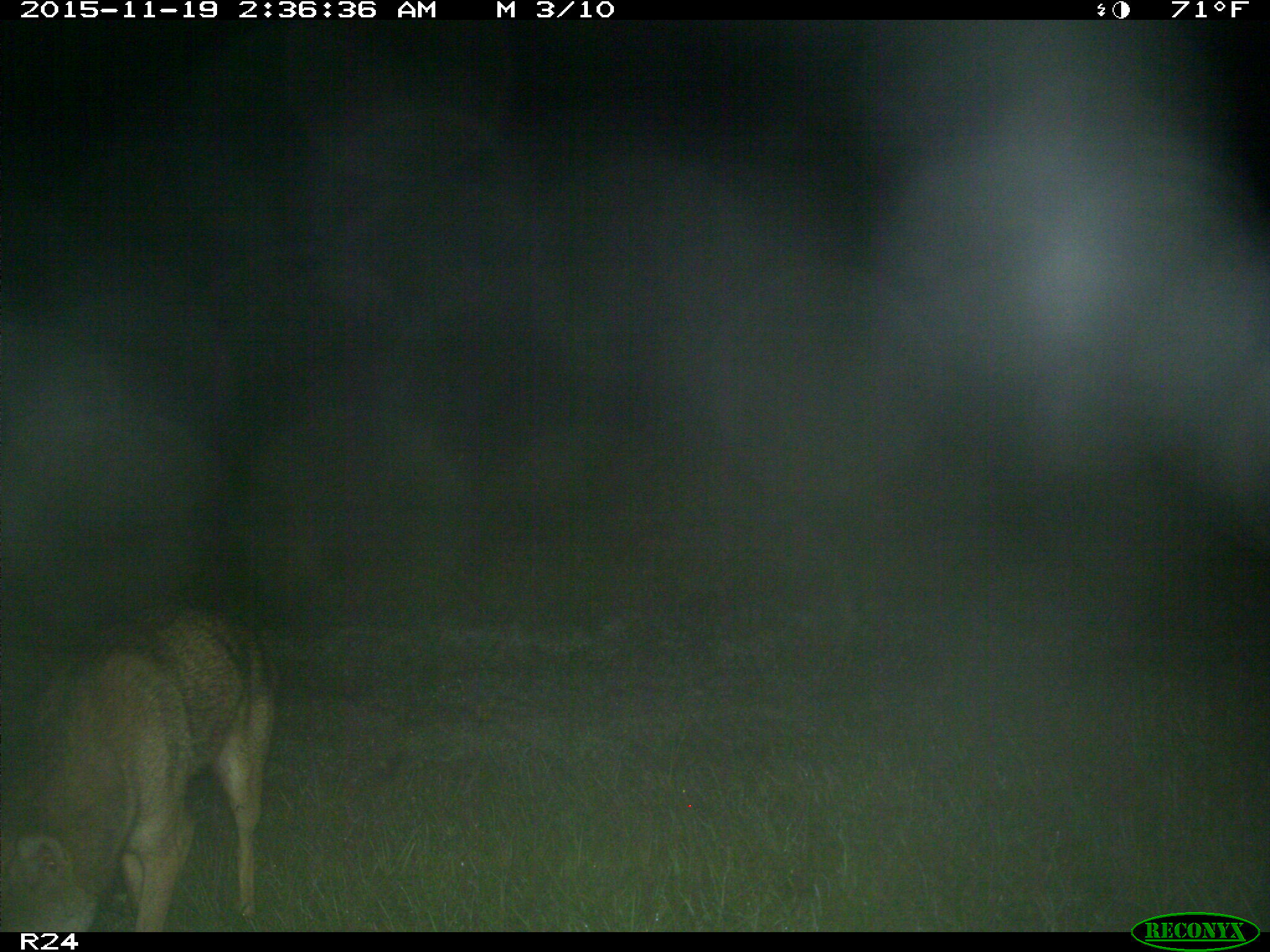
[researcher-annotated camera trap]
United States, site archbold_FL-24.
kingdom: Animalia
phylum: Chordata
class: Mammalia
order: Carnivora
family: Canidae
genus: Canis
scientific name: Canis latrans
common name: coyote